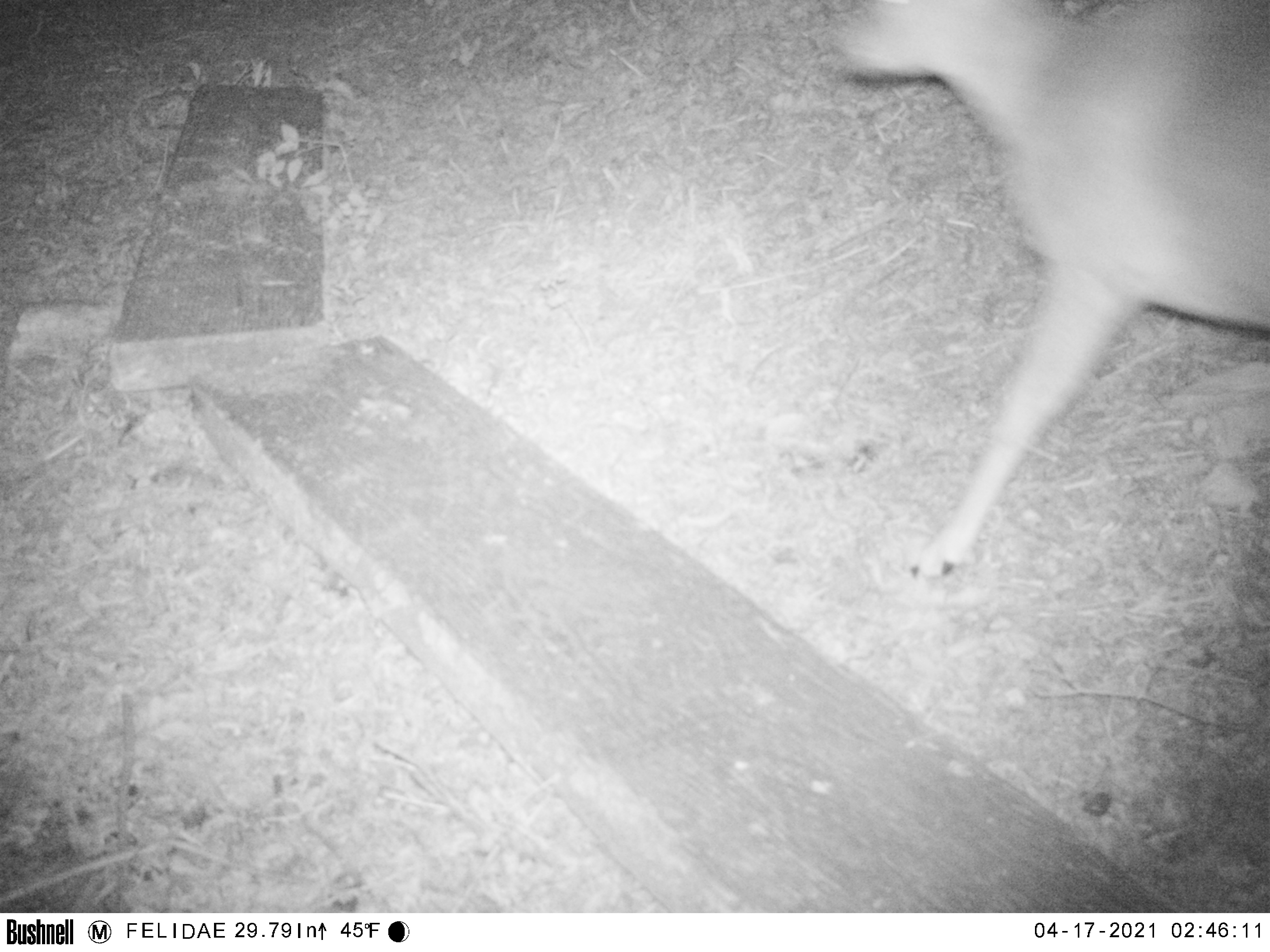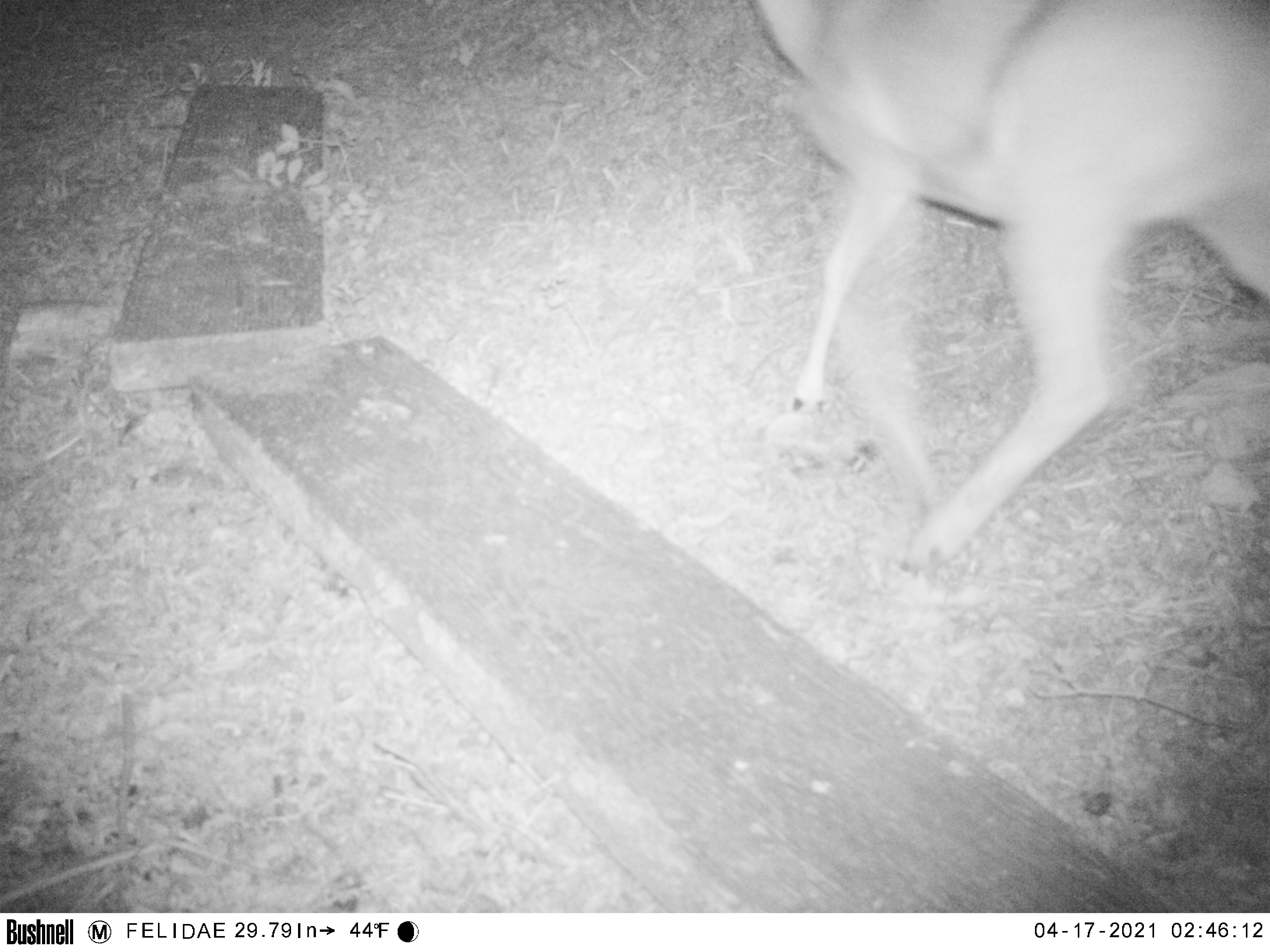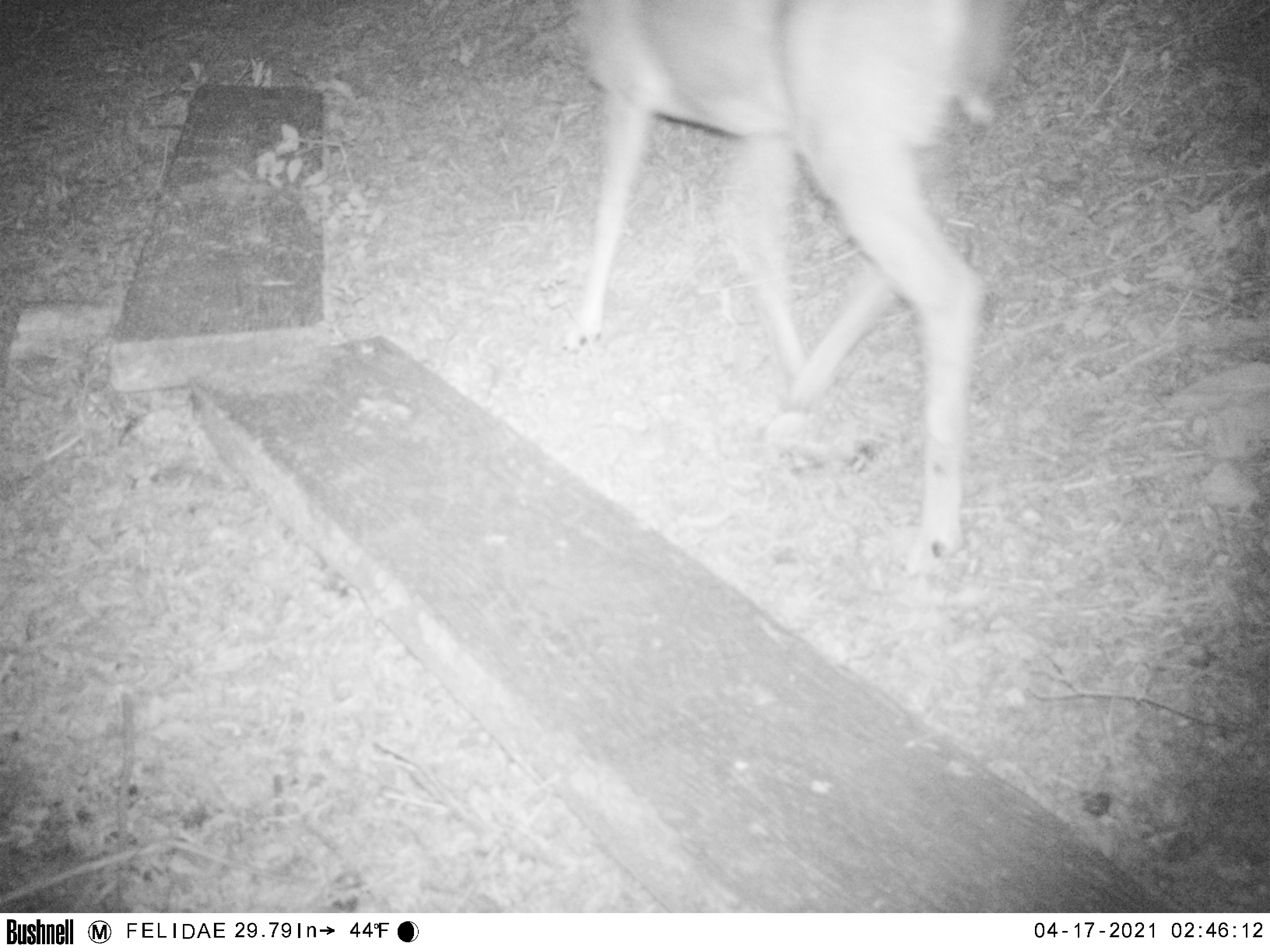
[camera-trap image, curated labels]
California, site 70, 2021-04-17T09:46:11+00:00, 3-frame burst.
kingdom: Animalia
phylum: Chordata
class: Mammalia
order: Artiodactyla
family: Cervidae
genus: Odocoileus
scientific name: Odocoileus hemionus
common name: mule deer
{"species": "mule deer (Odocoileus hemionus)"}